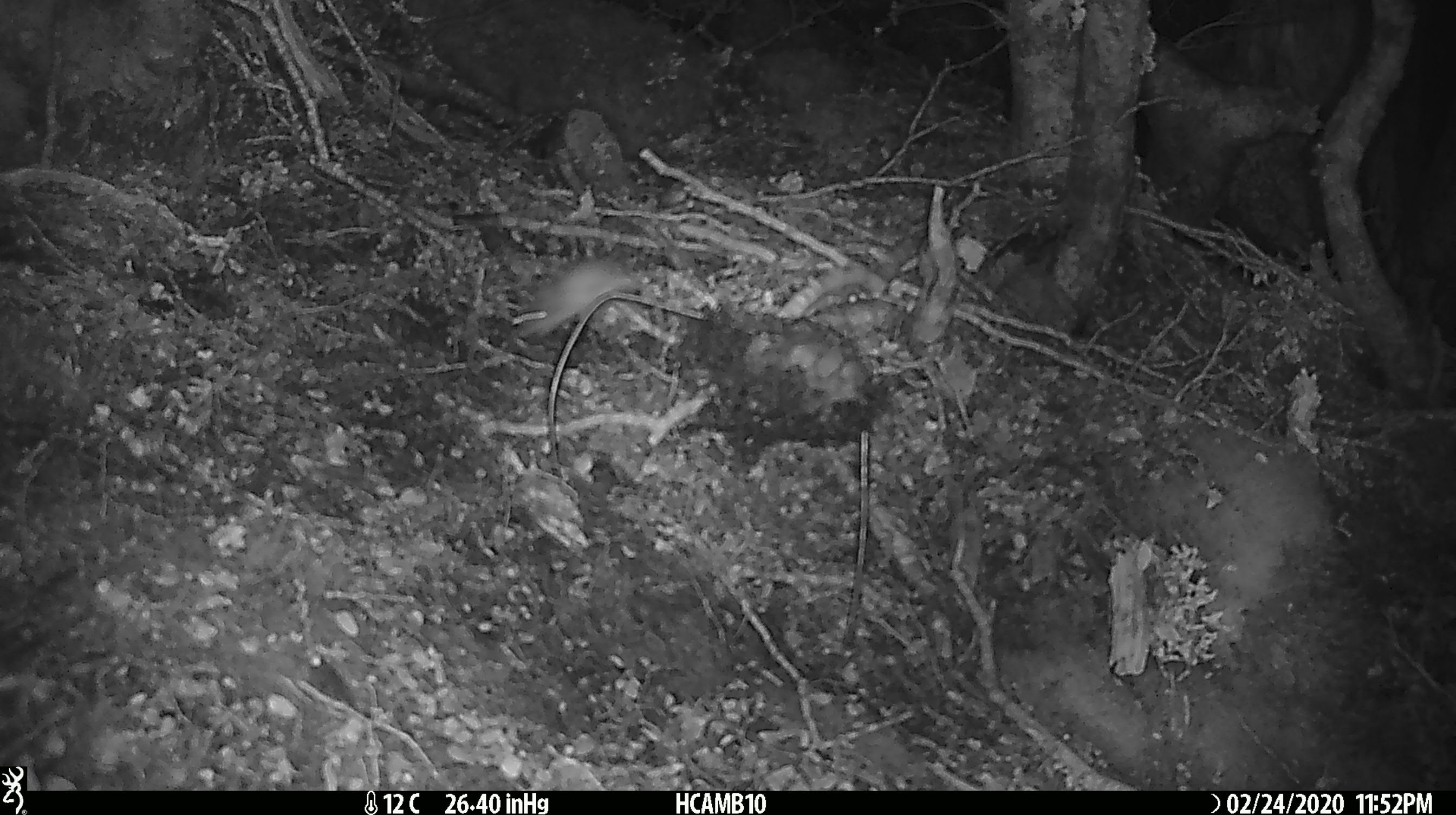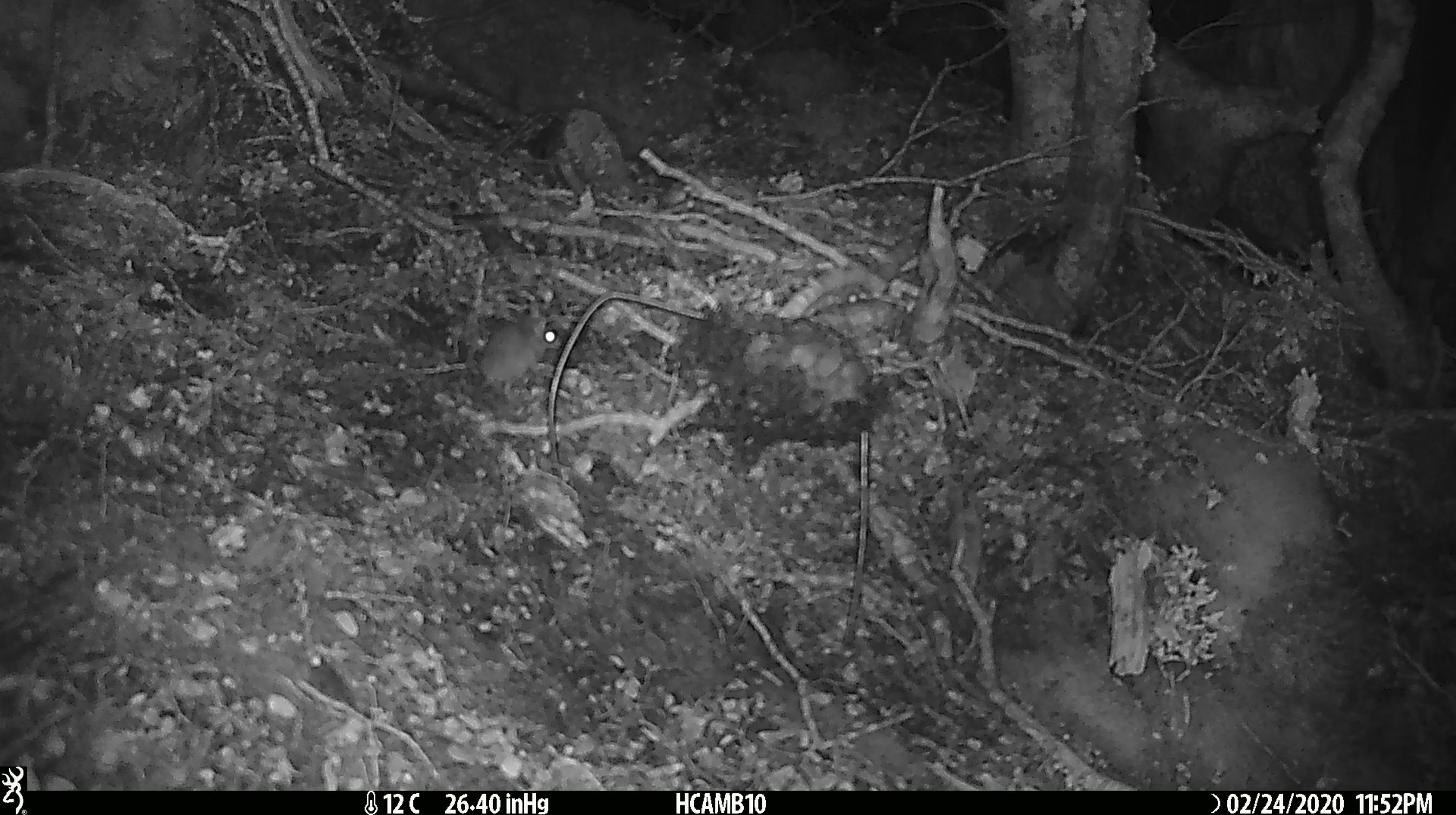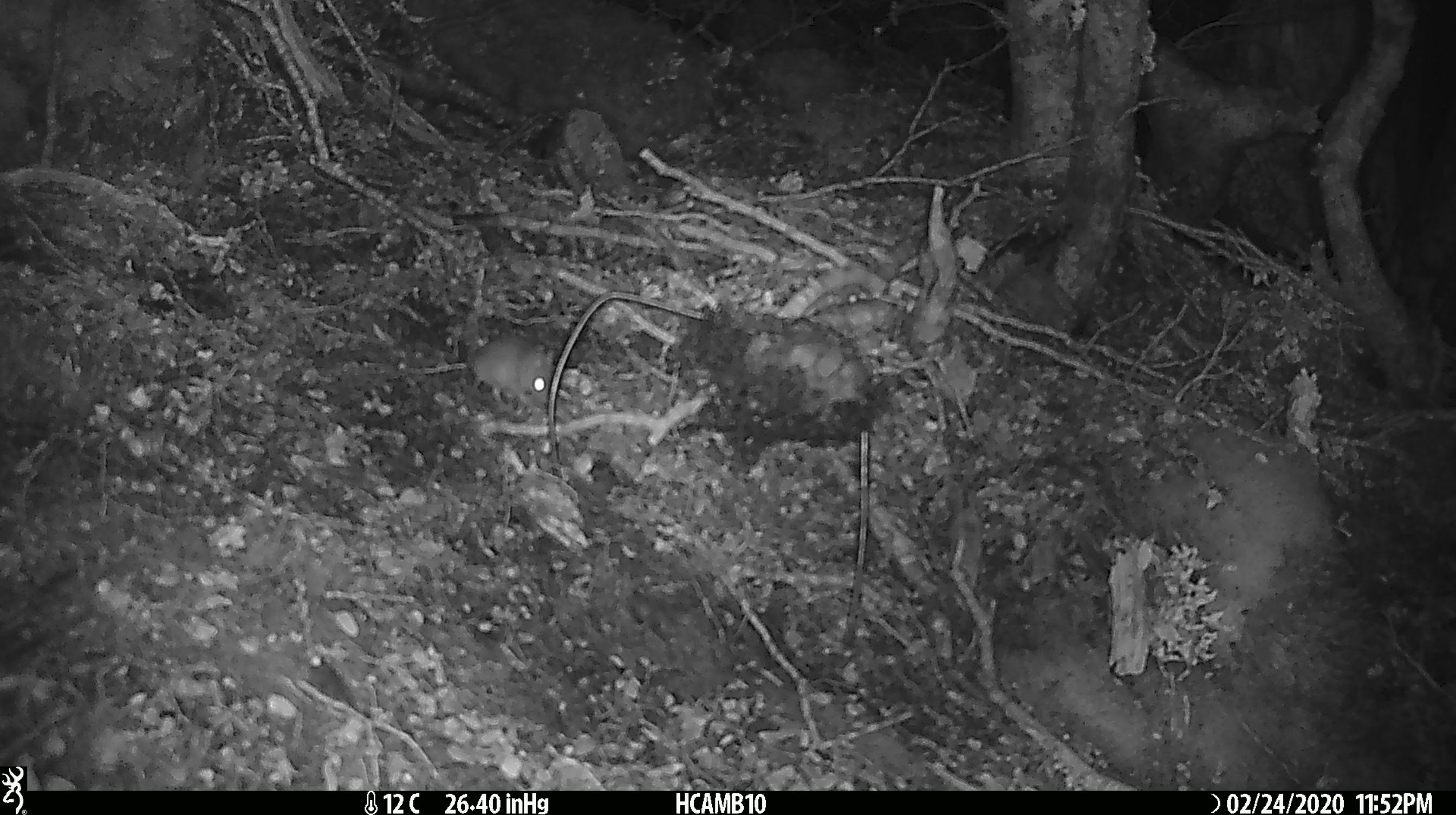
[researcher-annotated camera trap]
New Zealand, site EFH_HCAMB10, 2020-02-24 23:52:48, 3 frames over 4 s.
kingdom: Animalia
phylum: Chordata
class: Mammalia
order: Rodentia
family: Muridae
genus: Mus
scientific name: Mus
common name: mouse